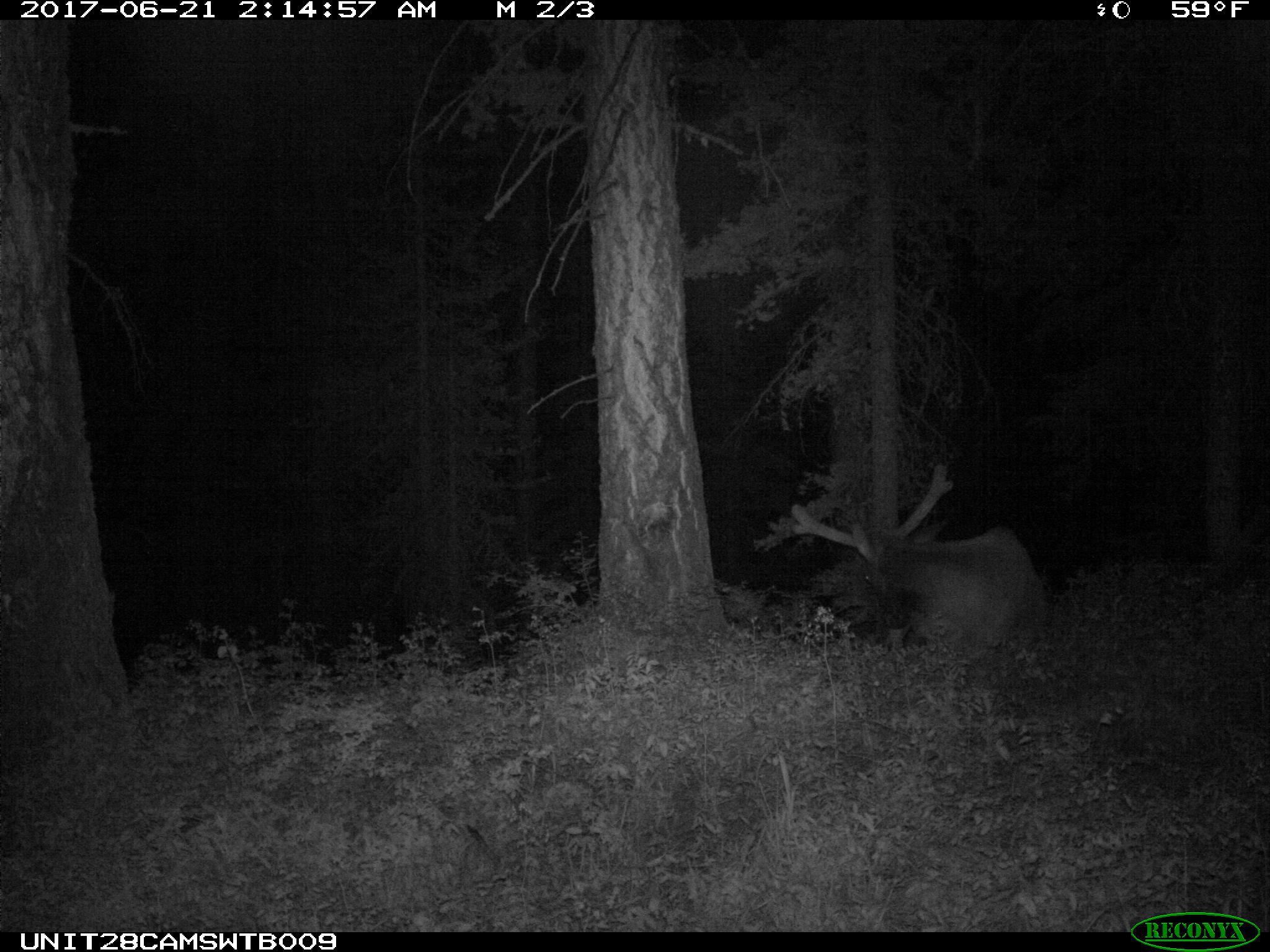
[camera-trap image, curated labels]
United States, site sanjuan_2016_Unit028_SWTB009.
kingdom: Animalia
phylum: Chordata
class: Mammalia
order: Artiodactyla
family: Cervidae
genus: Cervus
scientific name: Cervus elaphus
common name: red deer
Cervus elaphus (red deer).